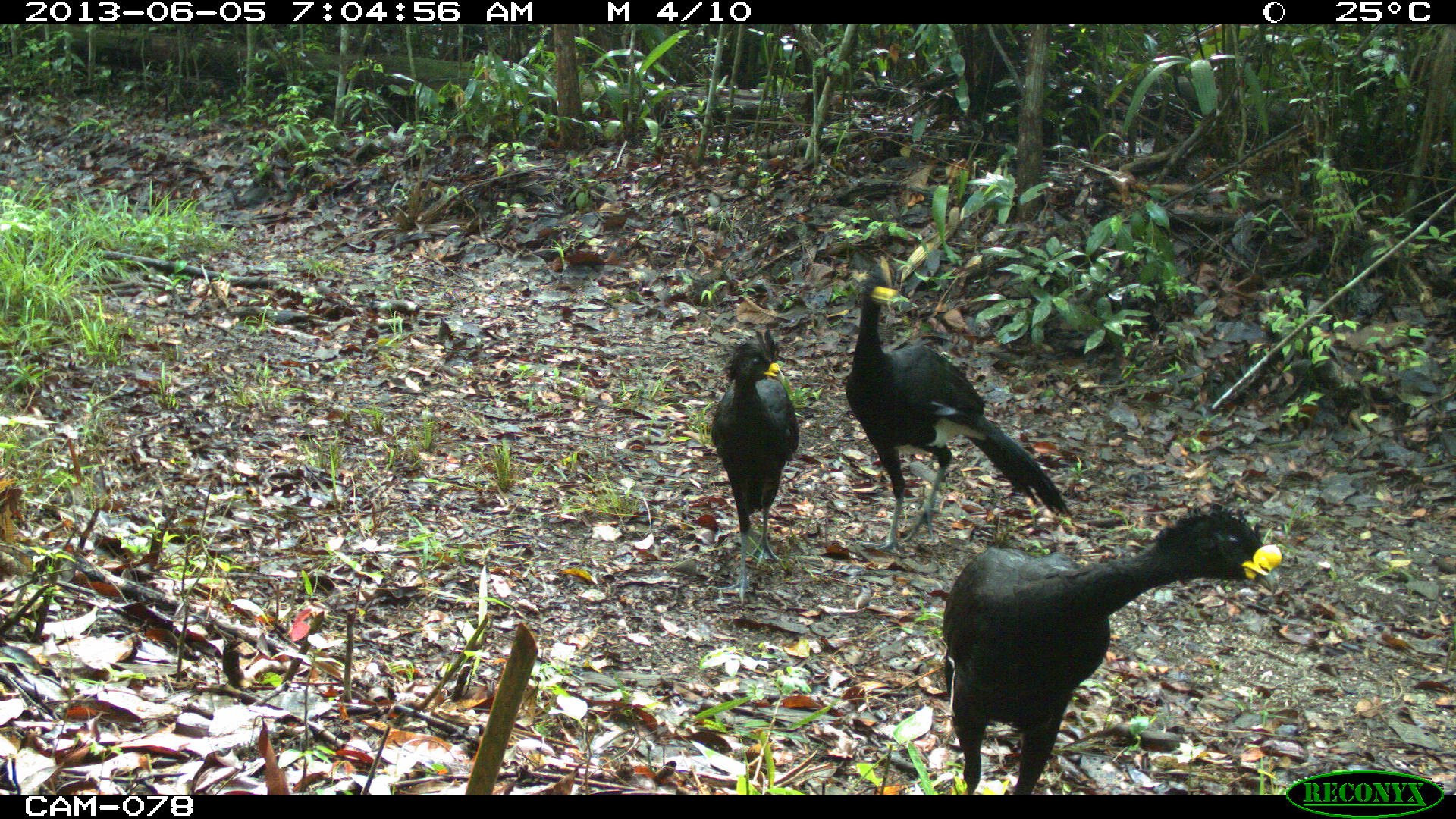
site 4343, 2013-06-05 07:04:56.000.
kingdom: Animalia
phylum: Chordata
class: Aves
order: Galliformes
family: Cracidae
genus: Crax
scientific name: Crax rubra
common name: great curassow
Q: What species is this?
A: Crax rubra (great curassow).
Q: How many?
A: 3.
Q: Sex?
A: Male.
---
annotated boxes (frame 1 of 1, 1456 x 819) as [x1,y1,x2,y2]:
crax rubra: [938,501,1282,794]; [845,274,1068,556]; [706,325,798,606]